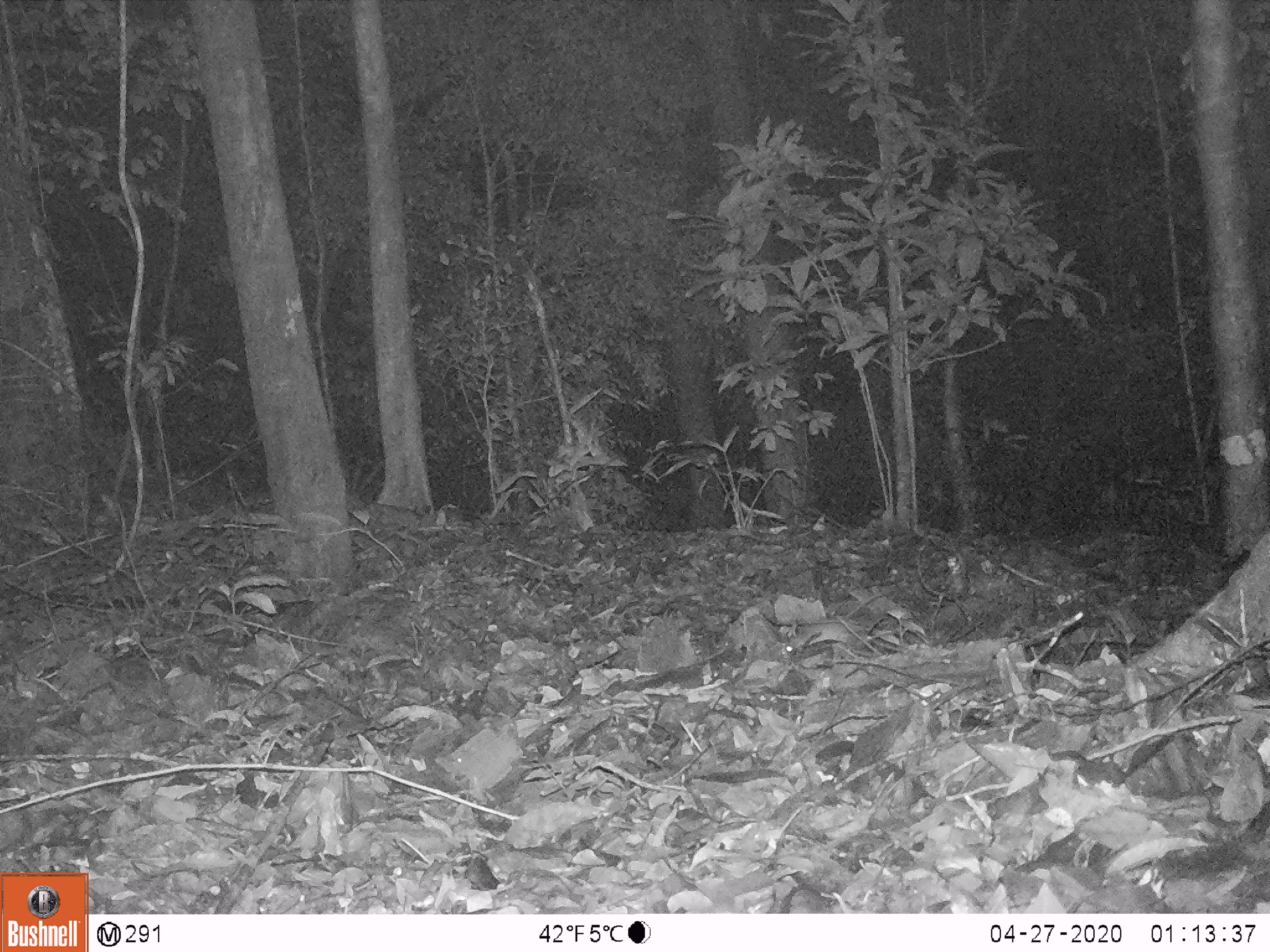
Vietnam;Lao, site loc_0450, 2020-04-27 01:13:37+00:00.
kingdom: Animalia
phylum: Chordata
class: Mammalia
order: Rodentia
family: Muridae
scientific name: Muridae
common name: old-world mice and rats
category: unidentified murid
Unidentified murid (old-world mice and rats) (Muridae). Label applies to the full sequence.